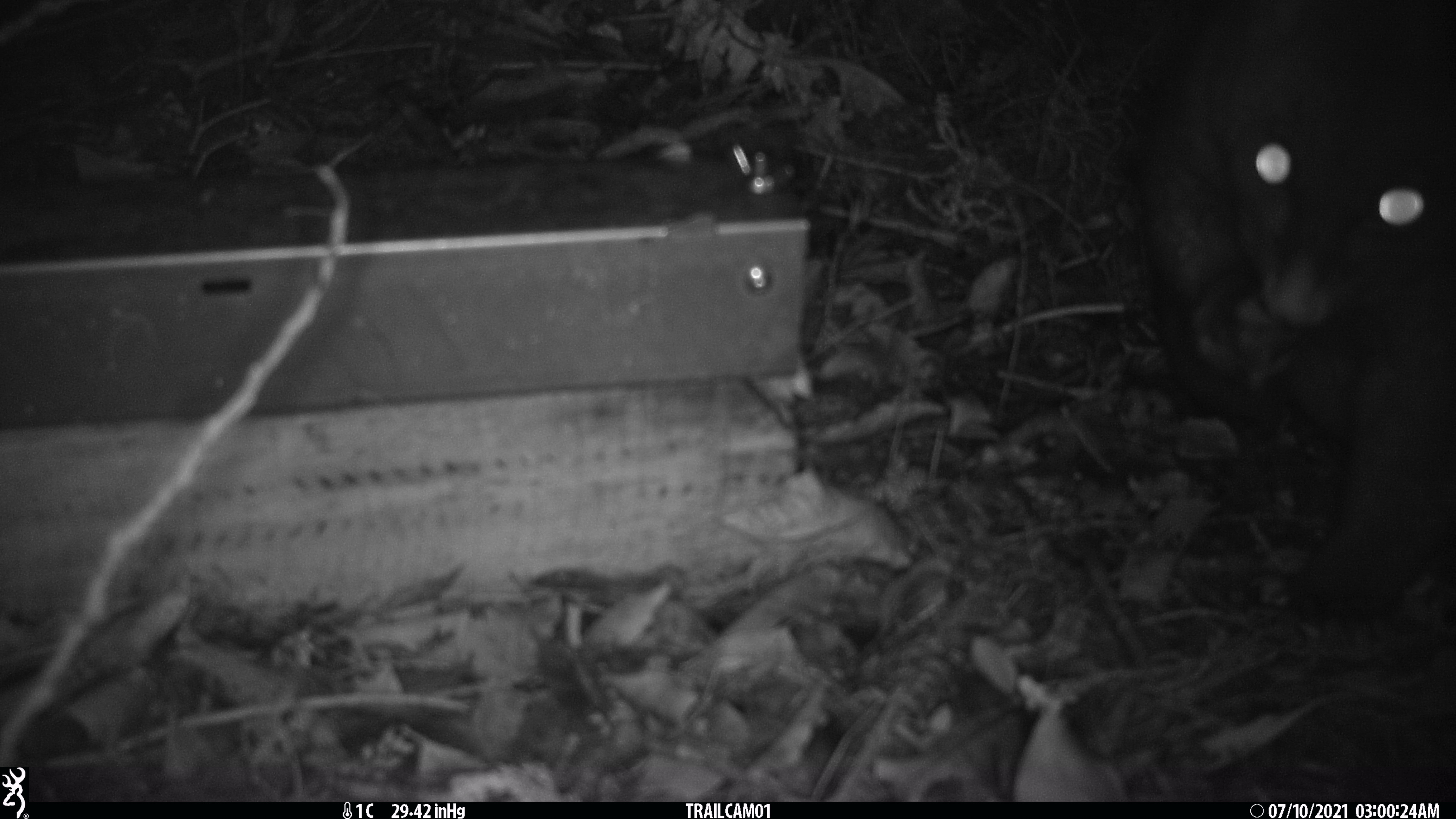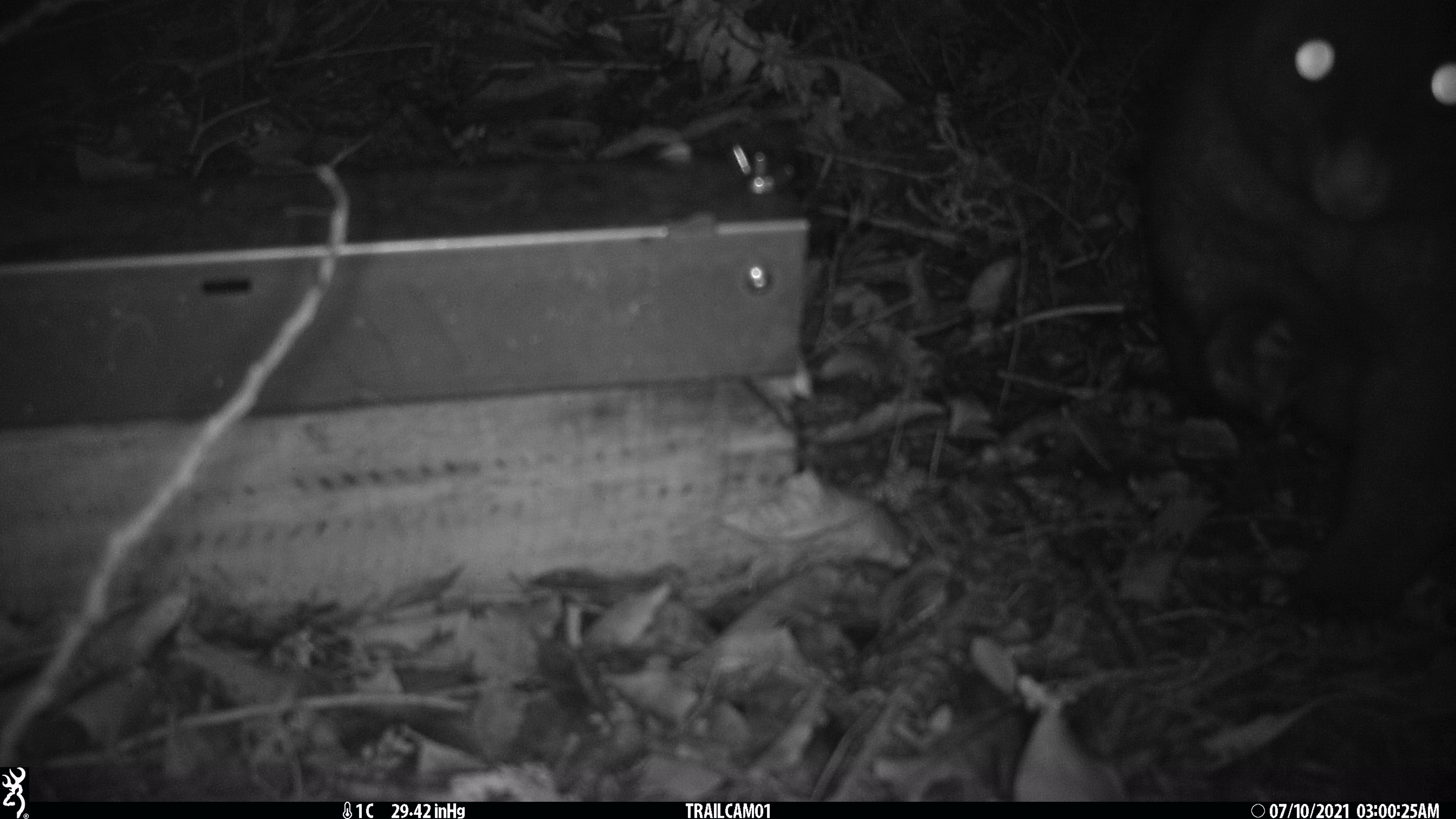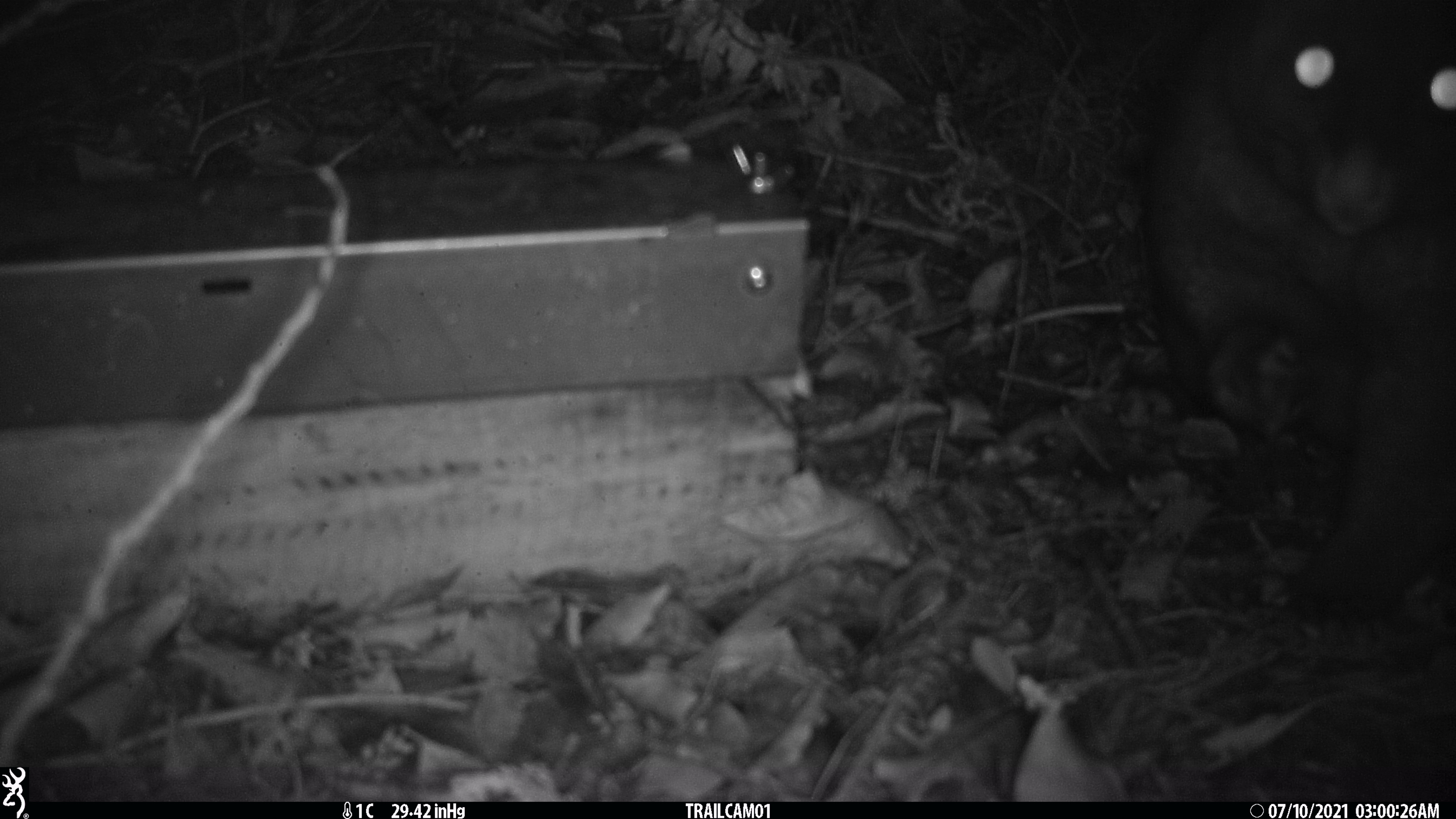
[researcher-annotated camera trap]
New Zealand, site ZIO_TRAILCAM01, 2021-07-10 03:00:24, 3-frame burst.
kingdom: Animalia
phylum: Chordata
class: Mammalia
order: Diprotodontia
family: Phalangeridae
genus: Trichosurus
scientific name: Trichosurus vulpecula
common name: common brushtail possum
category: possum